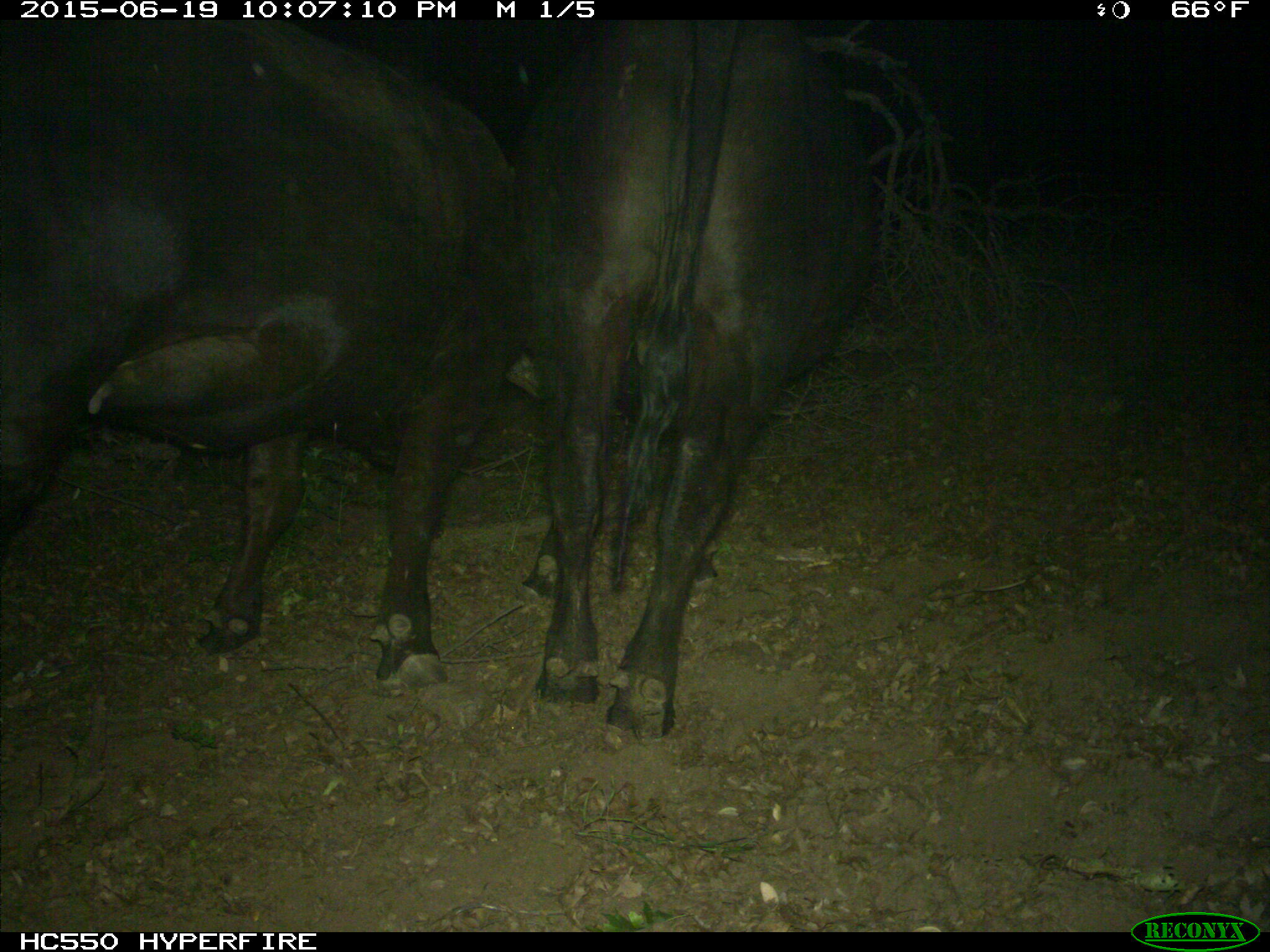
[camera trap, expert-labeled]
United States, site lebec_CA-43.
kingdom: Animalia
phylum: Chordata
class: Mammalia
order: Artiodactyla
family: Bovidae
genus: Bos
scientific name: Bos taurus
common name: domestic cow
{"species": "Bos taurus (domestic cow)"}